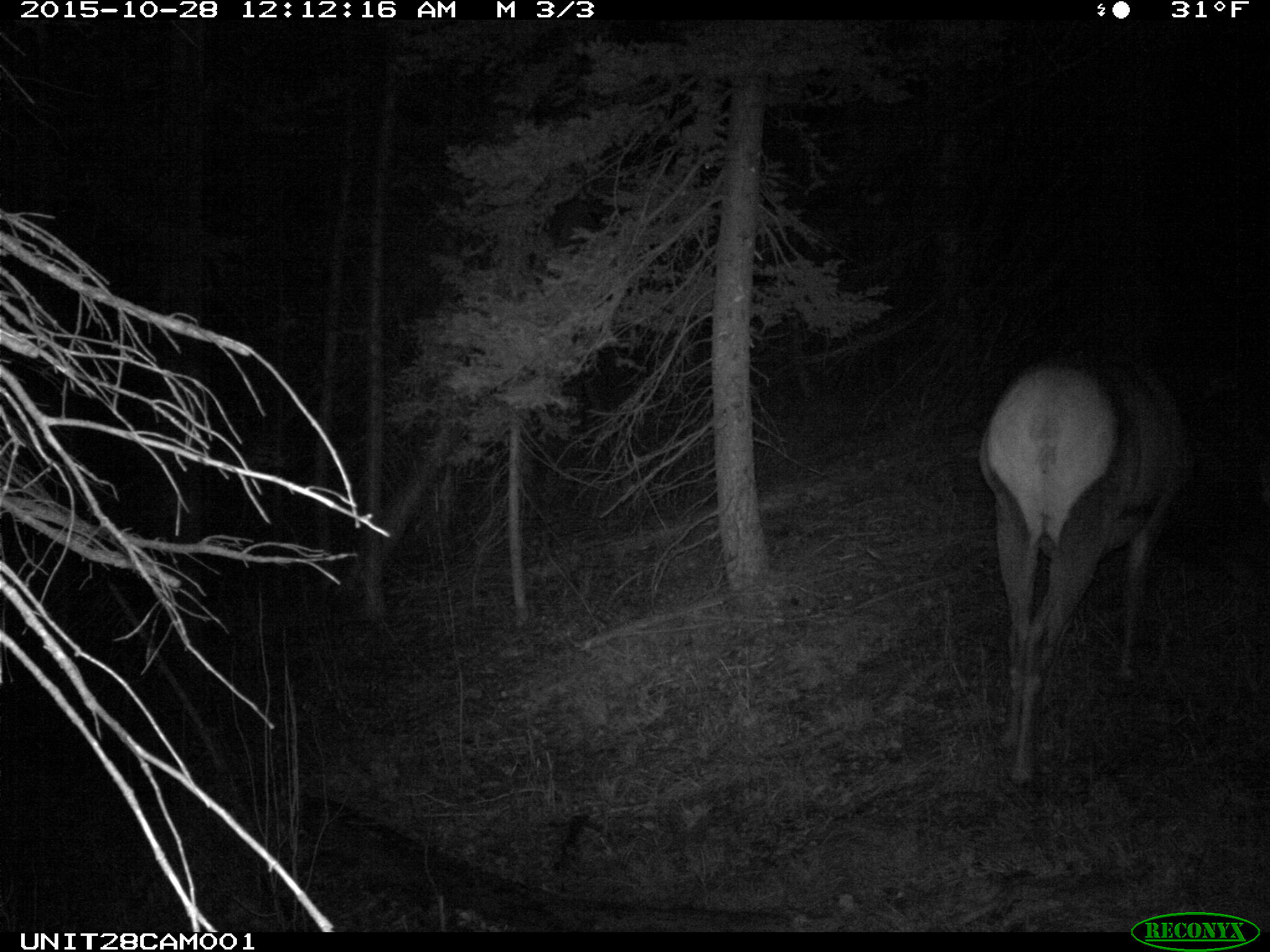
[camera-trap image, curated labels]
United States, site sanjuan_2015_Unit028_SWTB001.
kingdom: Animalia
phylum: Chordata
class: Mammalia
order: Artiodactyla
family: Cervidae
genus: Cervus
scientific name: Cervus elaphus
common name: red deer